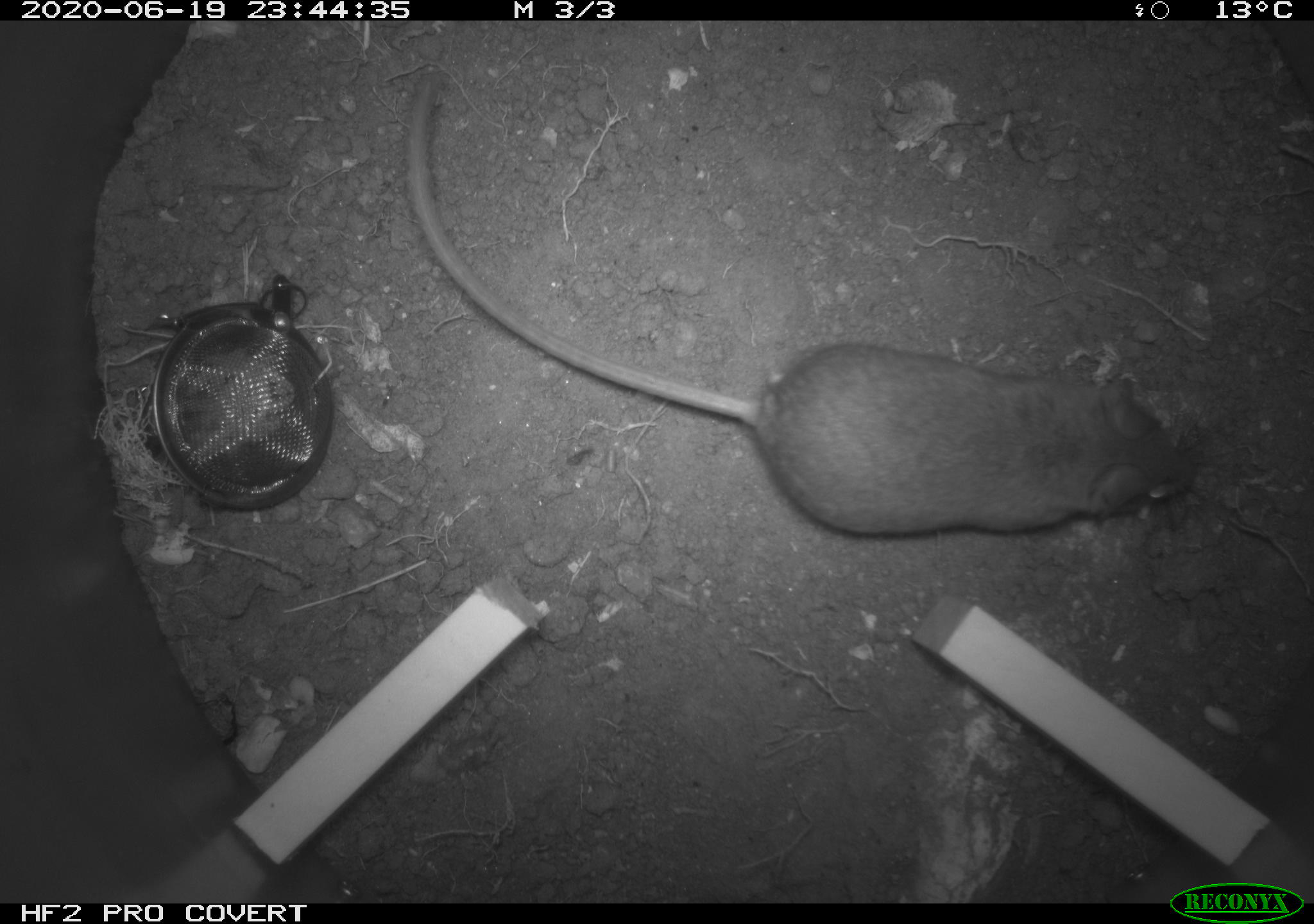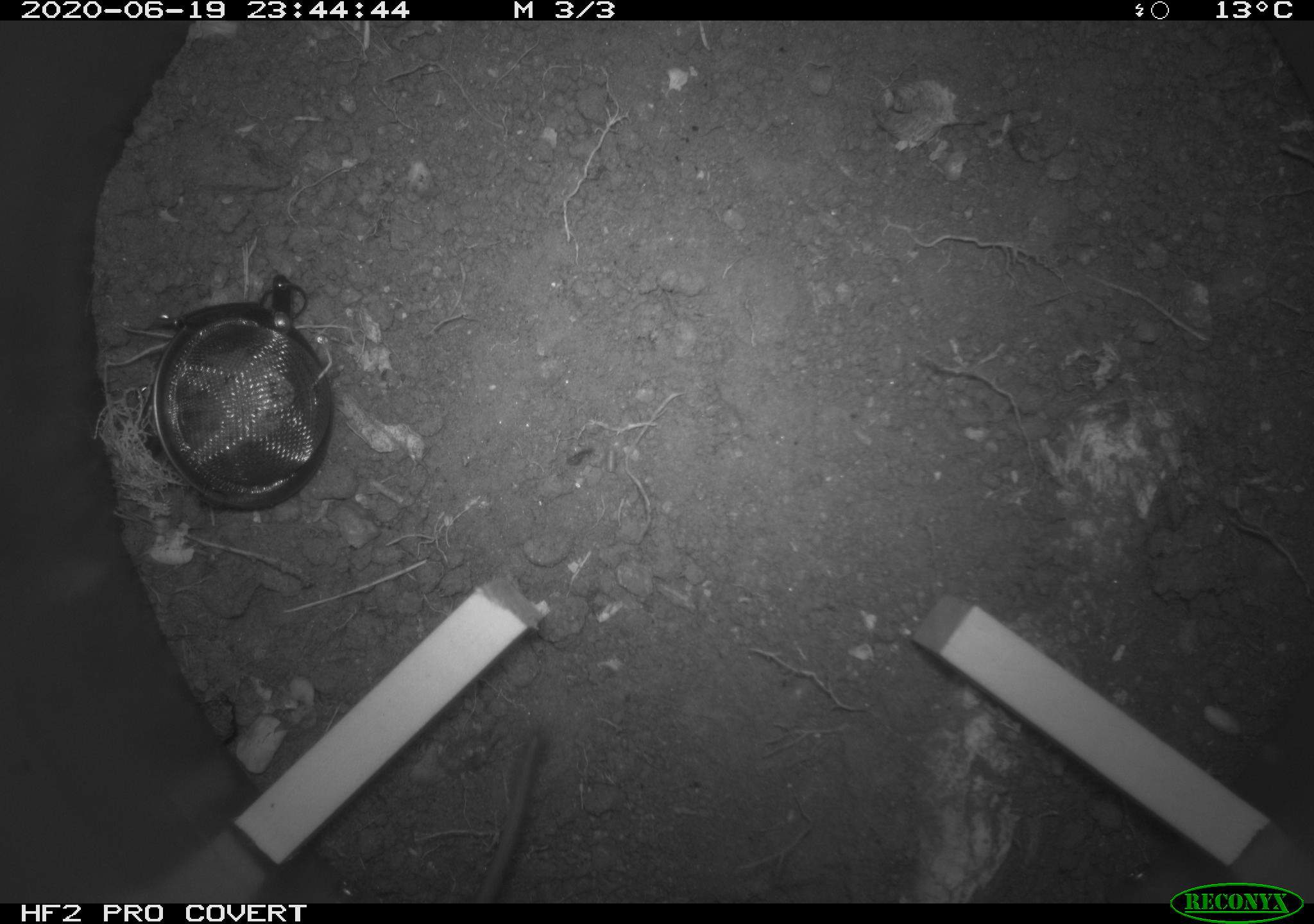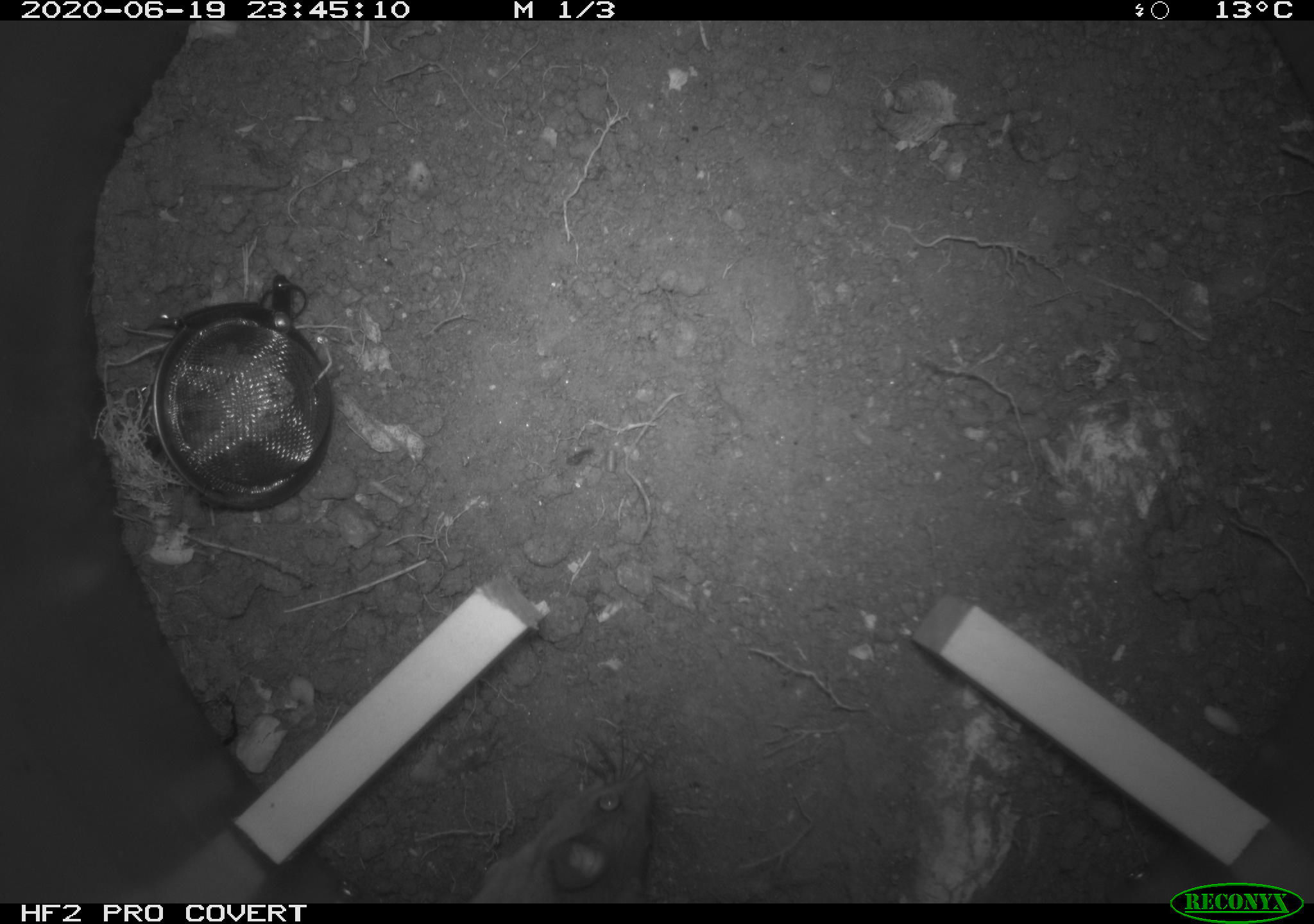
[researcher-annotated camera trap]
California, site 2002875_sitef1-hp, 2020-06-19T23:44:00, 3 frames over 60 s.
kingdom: Animalia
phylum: Chordata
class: Mammalia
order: Rodentia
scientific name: Rodentia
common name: mouse species